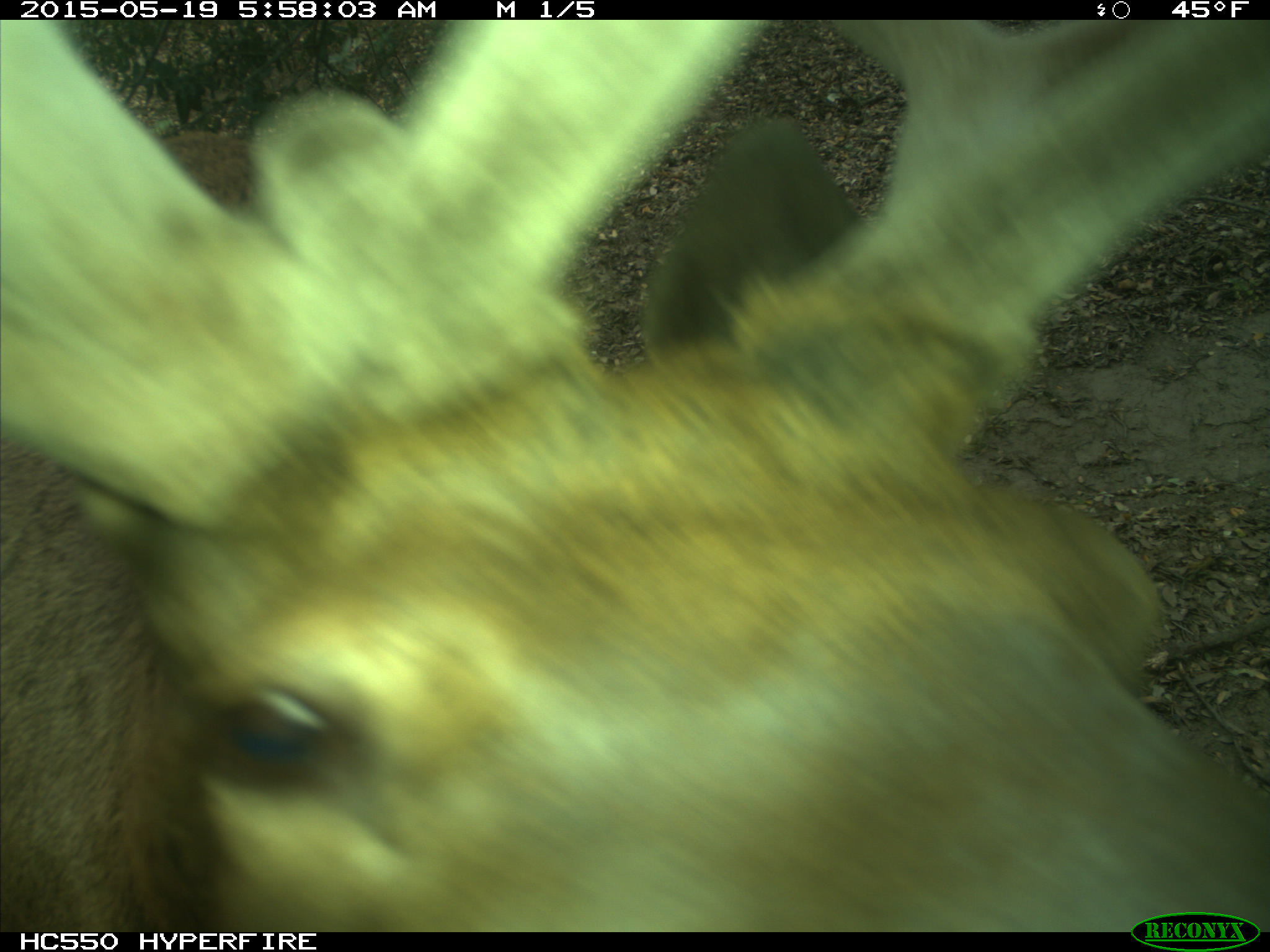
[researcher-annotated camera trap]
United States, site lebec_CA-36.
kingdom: Animalia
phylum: Chordata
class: Mammalia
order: Artiodactyla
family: Cervidae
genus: Cervus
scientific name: Cervus canadensis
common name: elk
Cervus canadensis (elk).